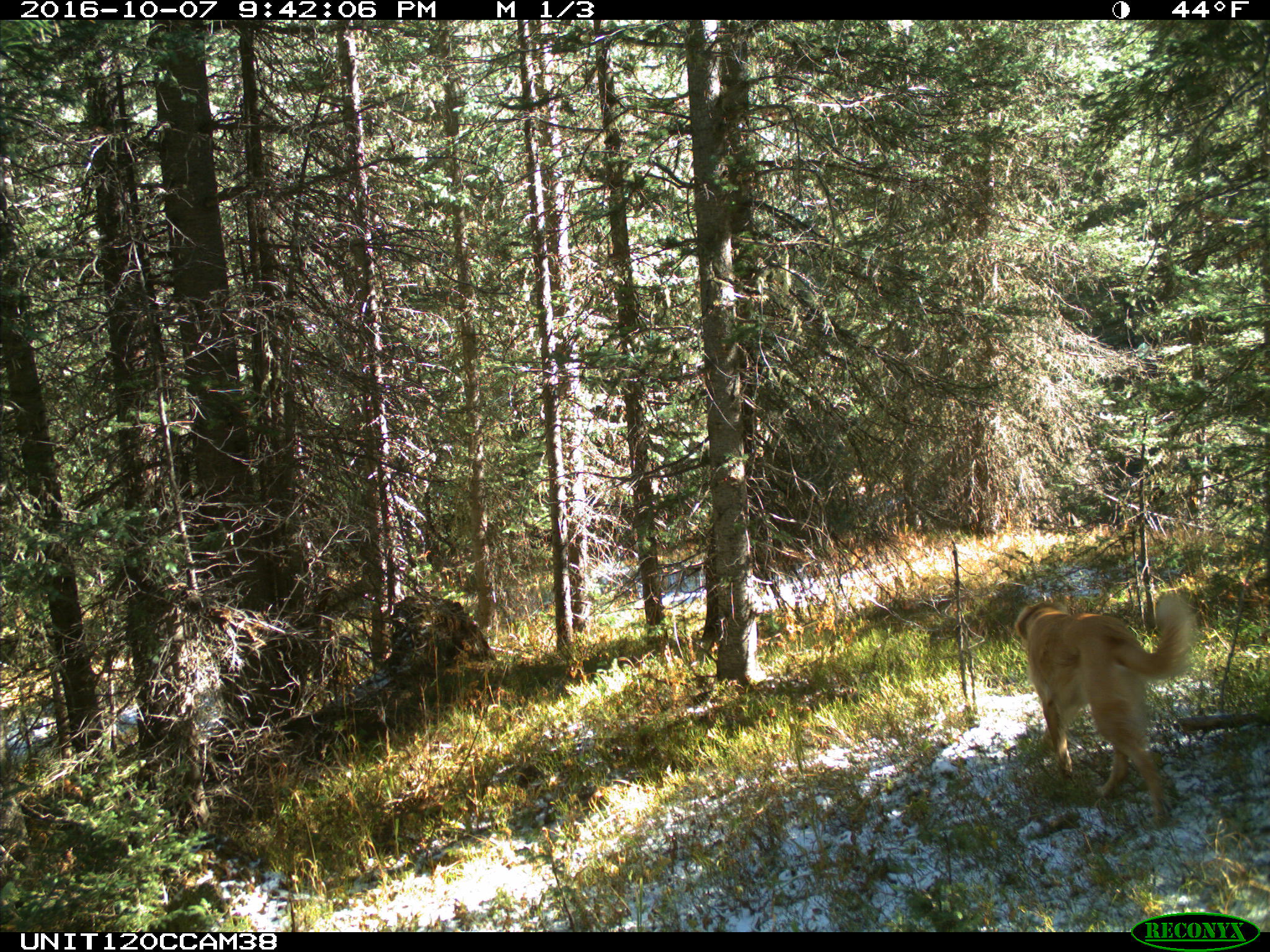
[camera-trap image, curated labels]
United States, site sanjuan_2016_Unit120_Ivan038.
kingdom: Animalia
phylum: Chordata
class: Mammalia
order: Carnivora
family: Canidae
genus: Canis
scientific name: Canis familiaris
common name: domestic dog